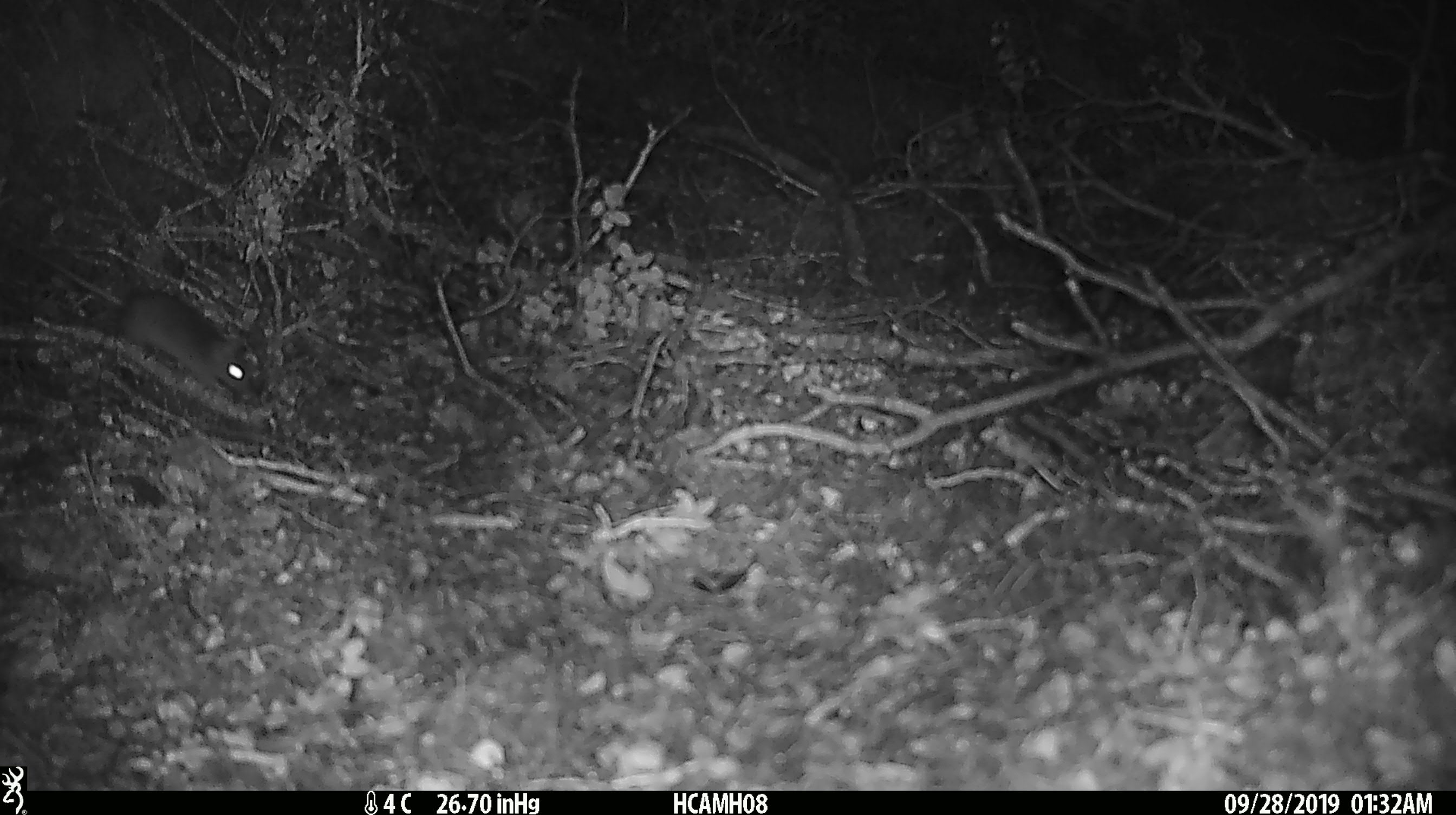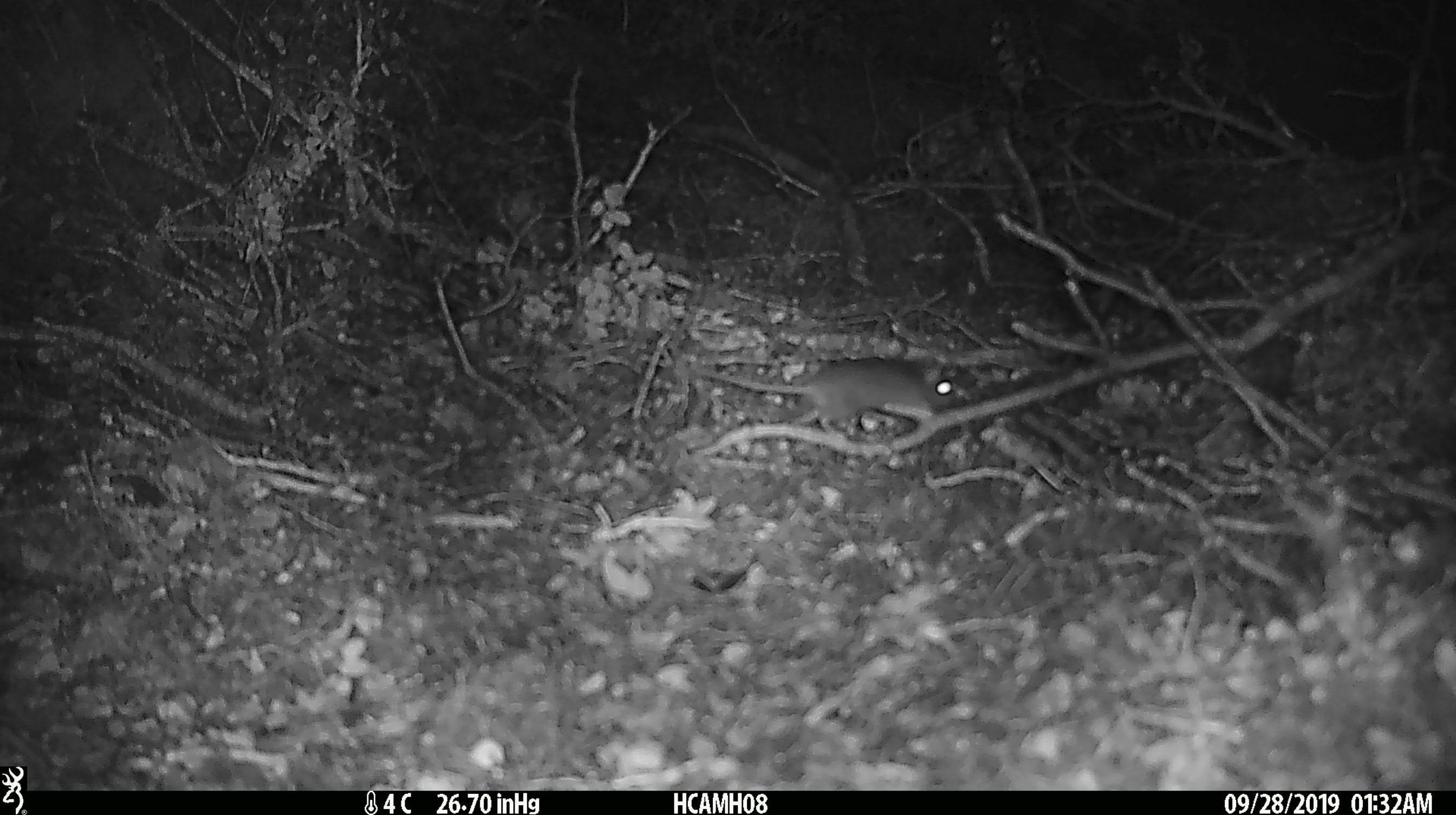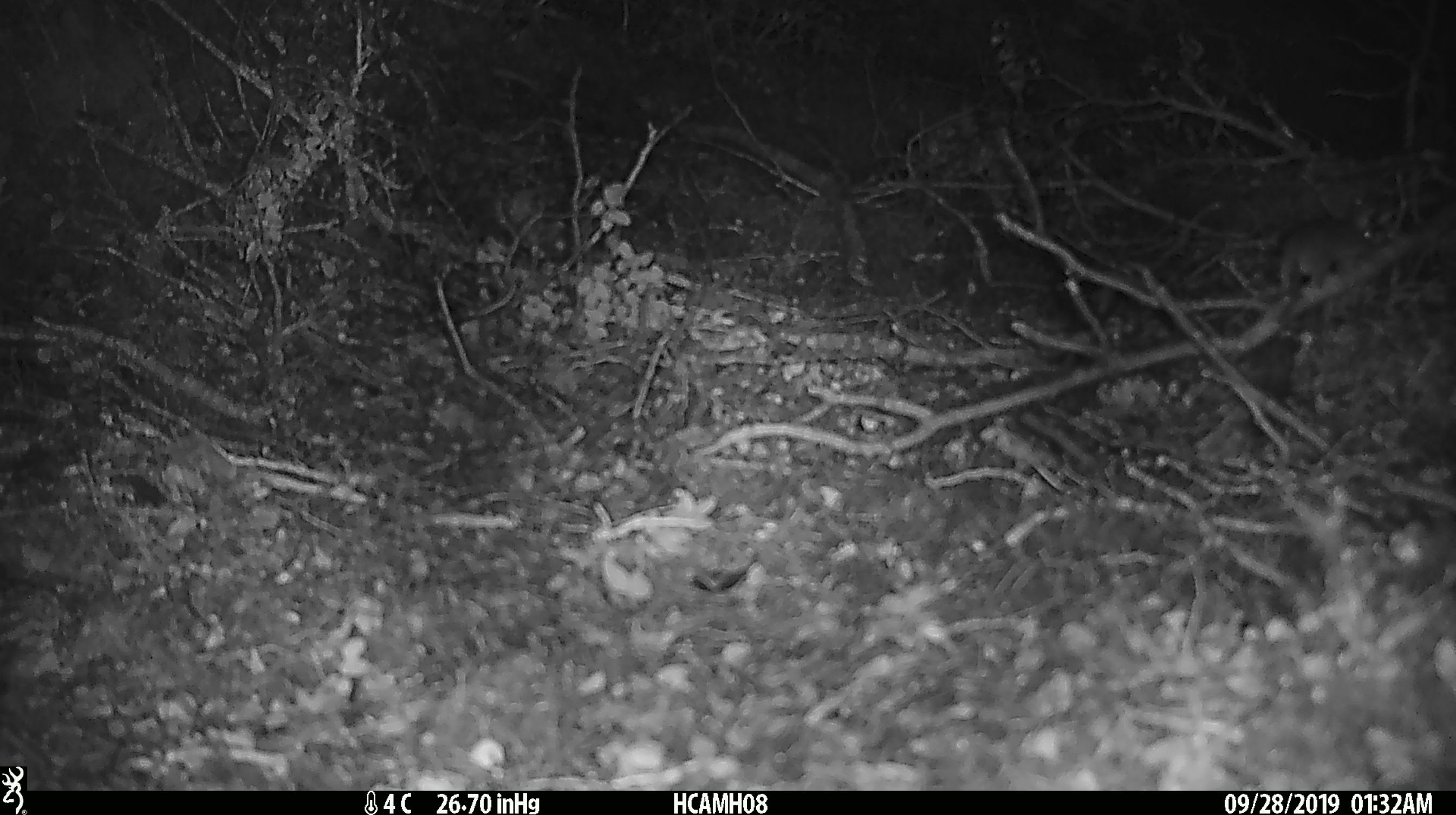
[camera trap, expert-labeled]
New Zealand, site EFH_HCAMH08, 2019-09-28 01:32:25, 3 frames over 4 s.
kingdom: Animalia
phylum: Chordata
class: Mammalia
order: Rodentia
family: Muridae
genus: Mus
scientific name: Mus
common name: mouse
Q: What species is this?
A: Mouse (Mus).